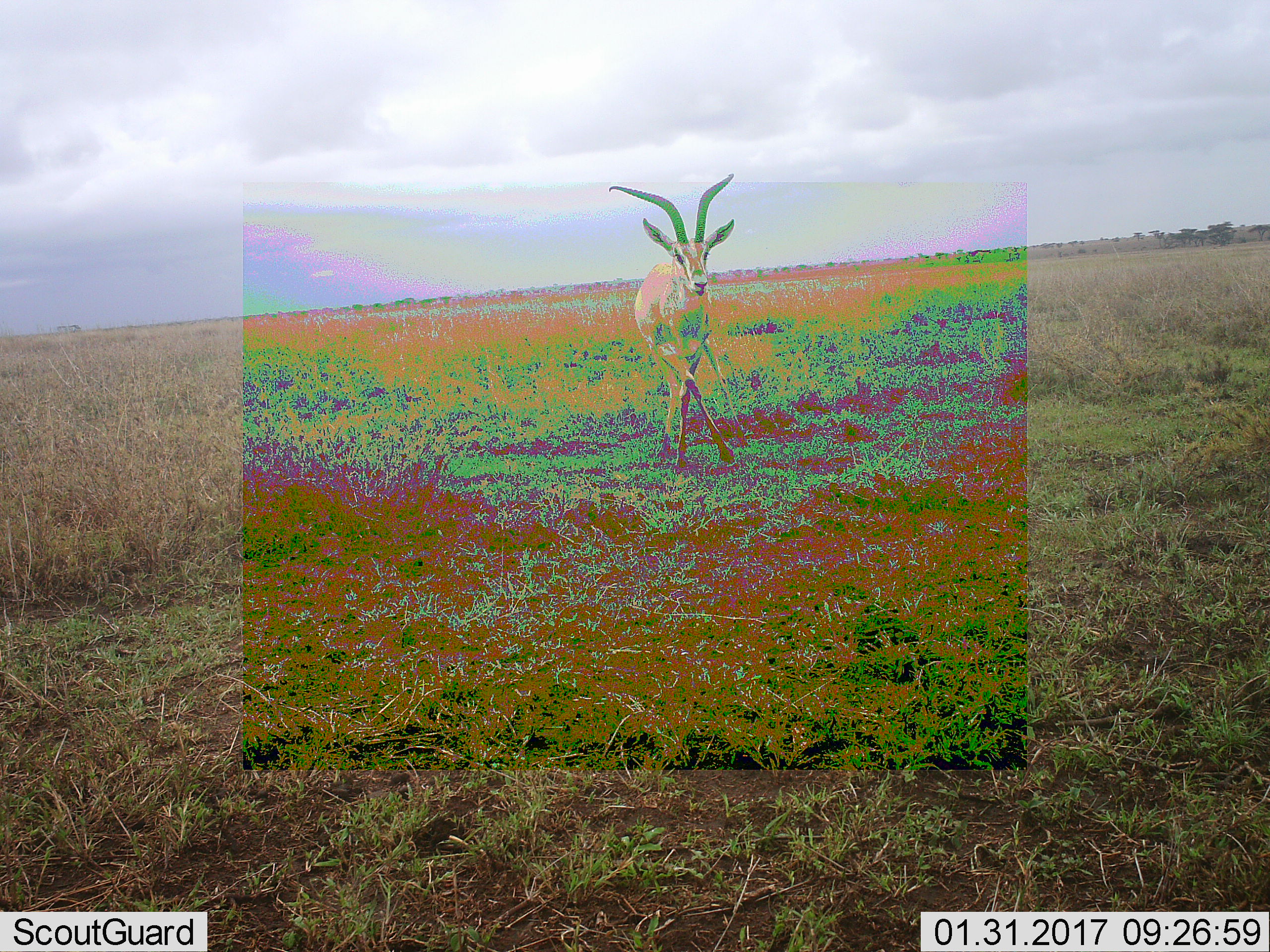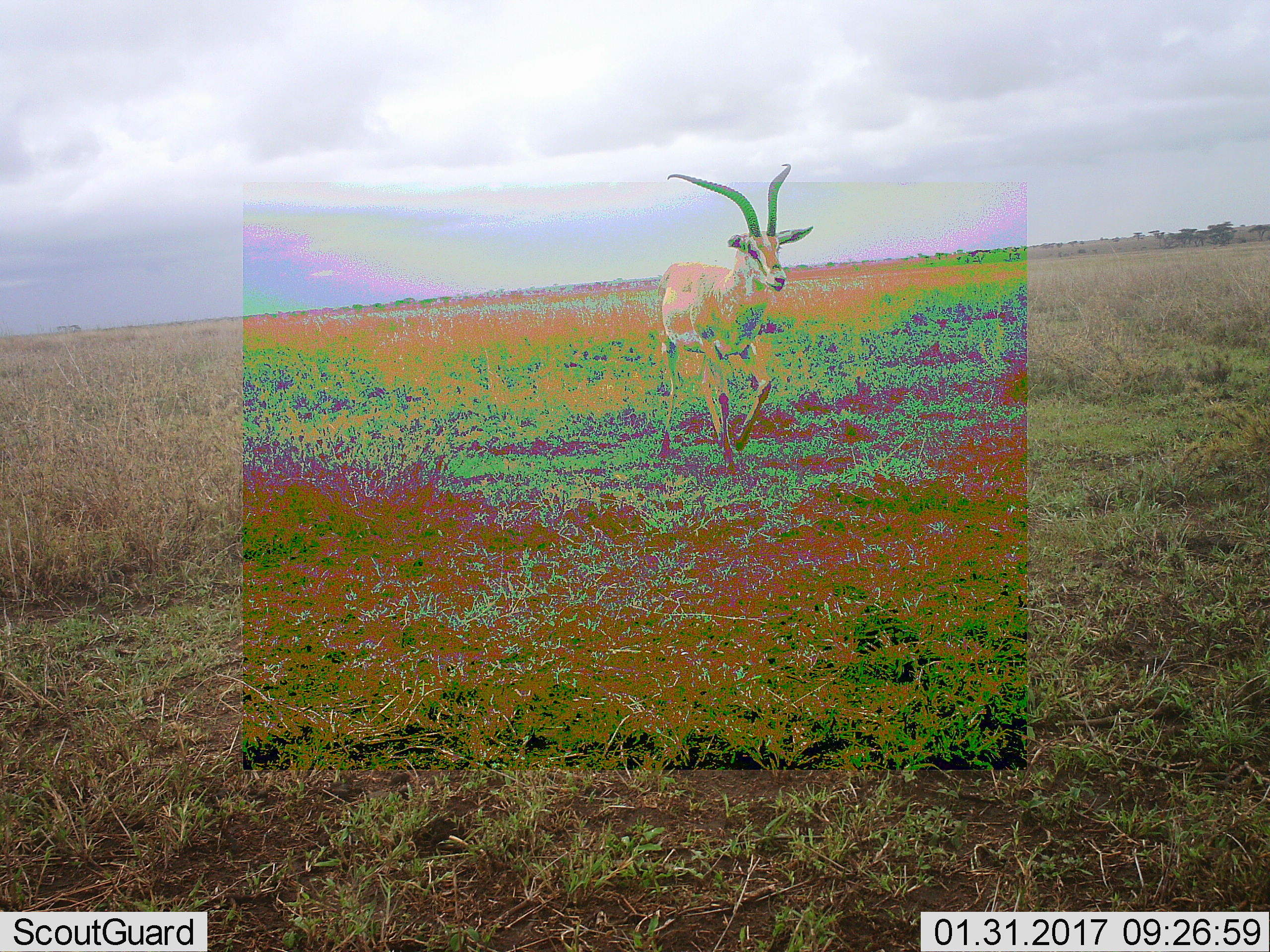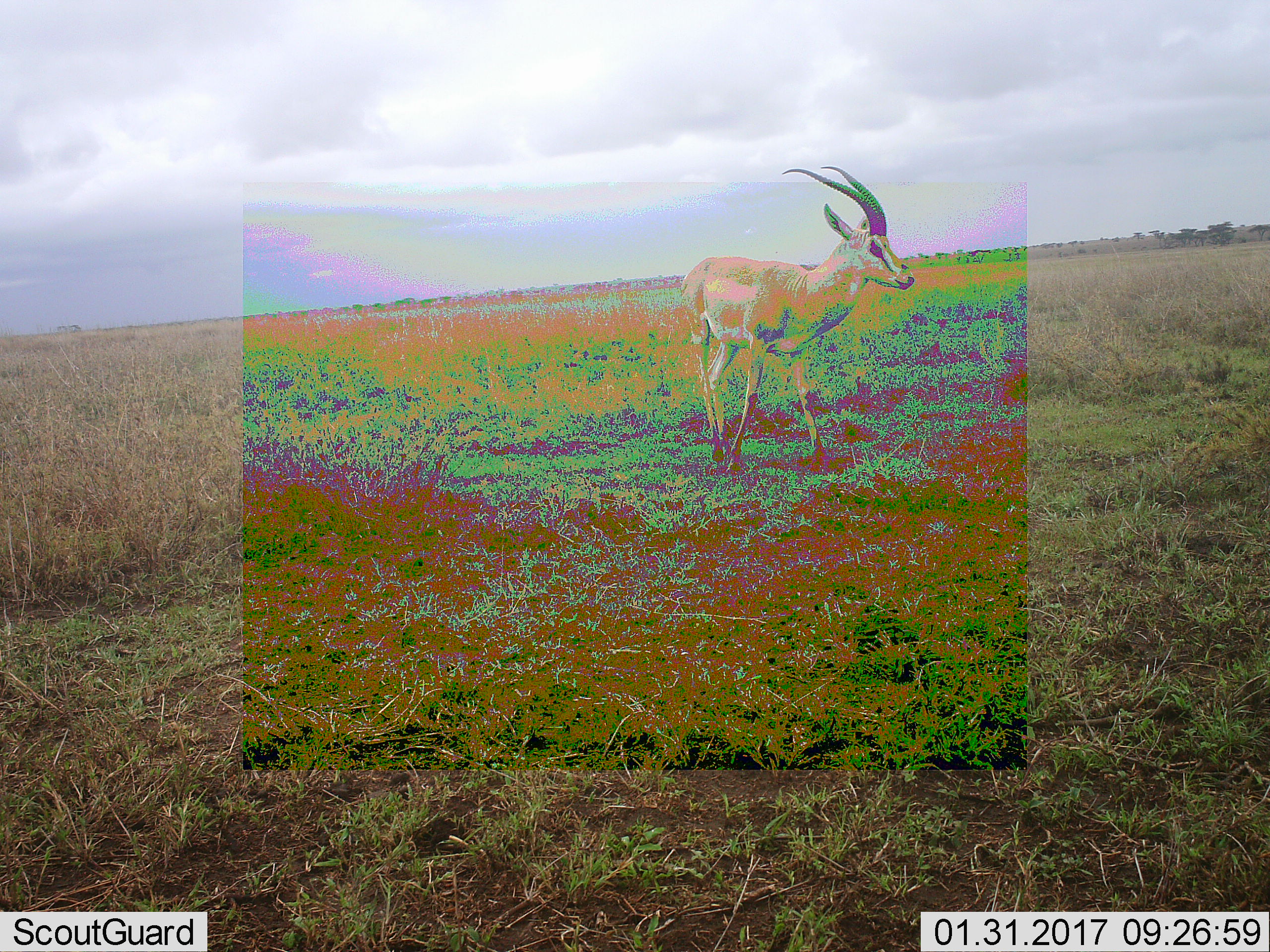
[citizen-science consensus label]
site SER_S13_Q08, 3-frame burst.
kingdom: Animalia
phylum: Chordata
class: Mammalia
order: Artiodactyla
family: Bovidae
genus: Nanger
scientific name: Nanger granti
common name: grant's gazelle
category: gazellegrants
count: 1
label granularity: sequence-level